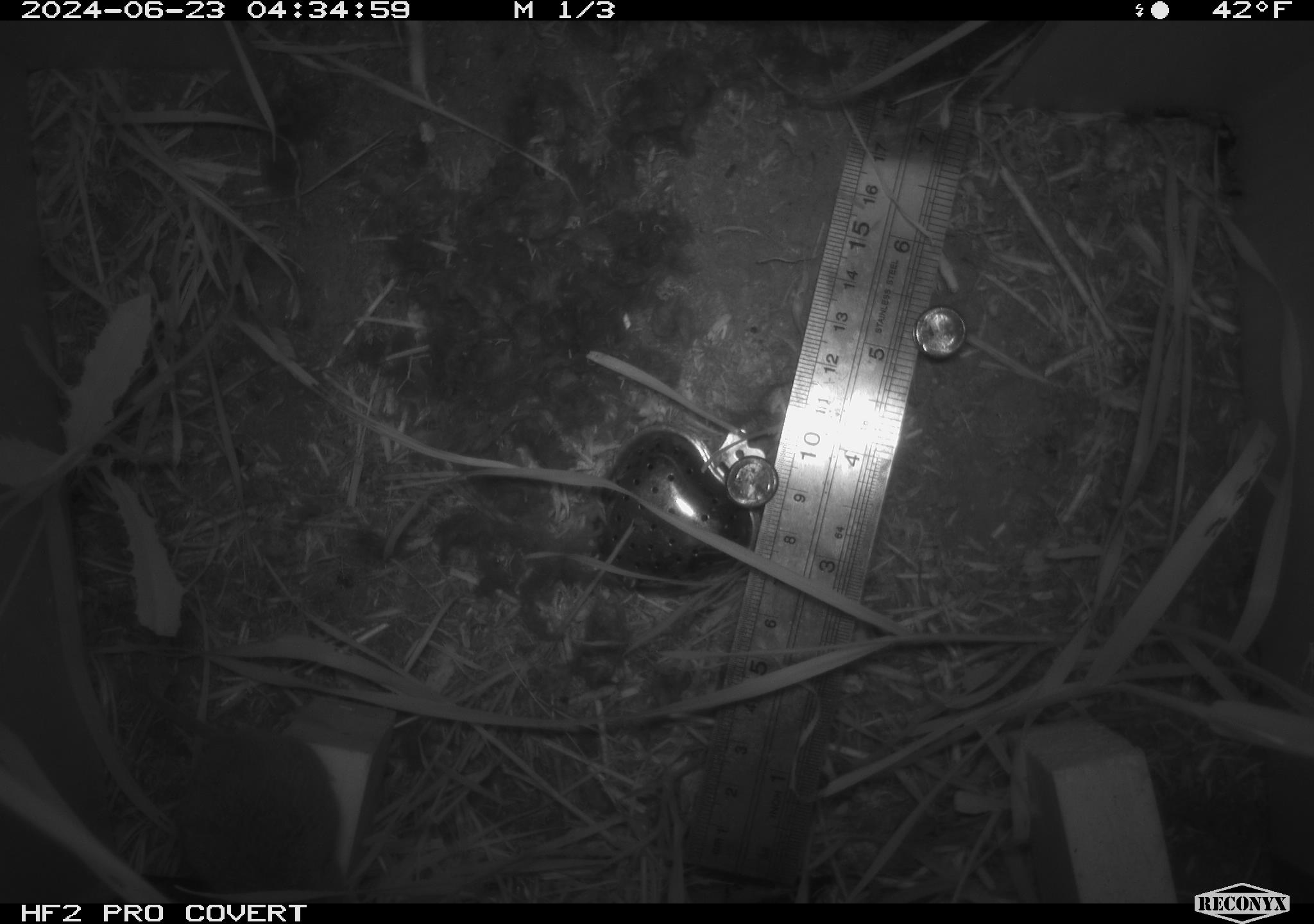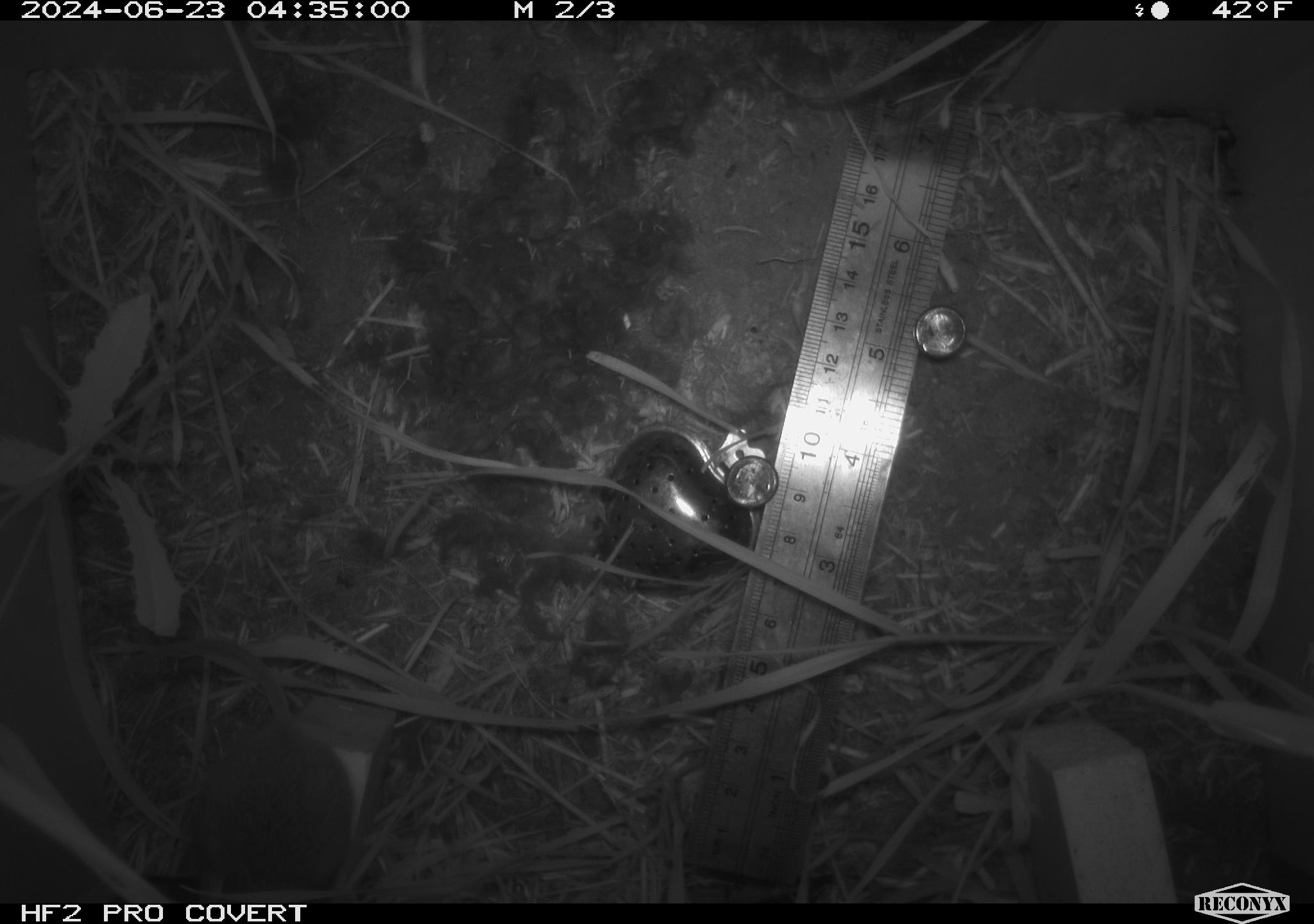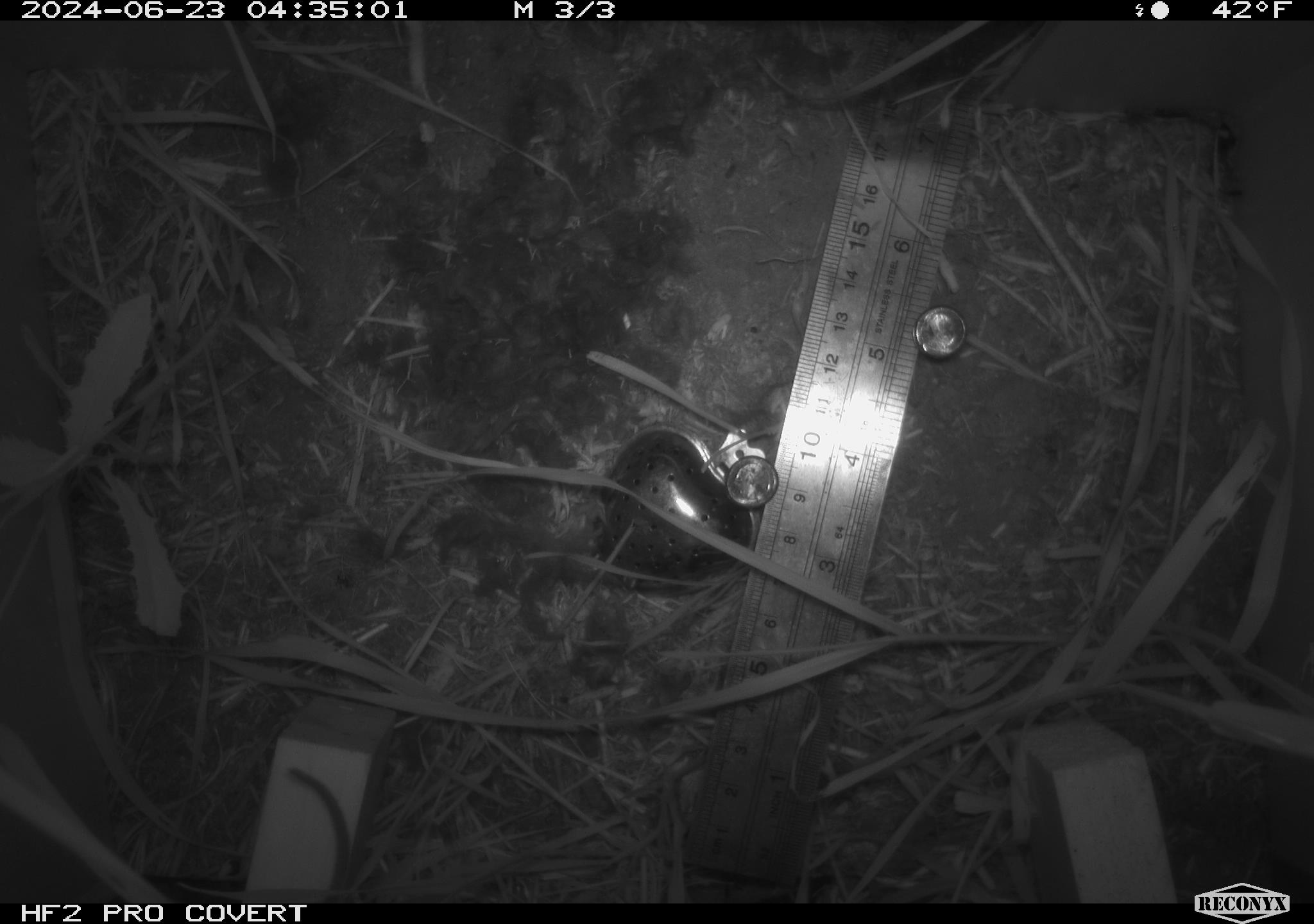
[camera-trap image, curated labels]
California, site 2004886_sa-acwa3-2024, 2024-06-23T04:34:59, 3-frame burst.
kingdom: Animalia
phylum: Chordata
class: Mammalia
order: Rodentia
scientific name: Rodentia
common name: mouse species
Mouse species (Rodentia).